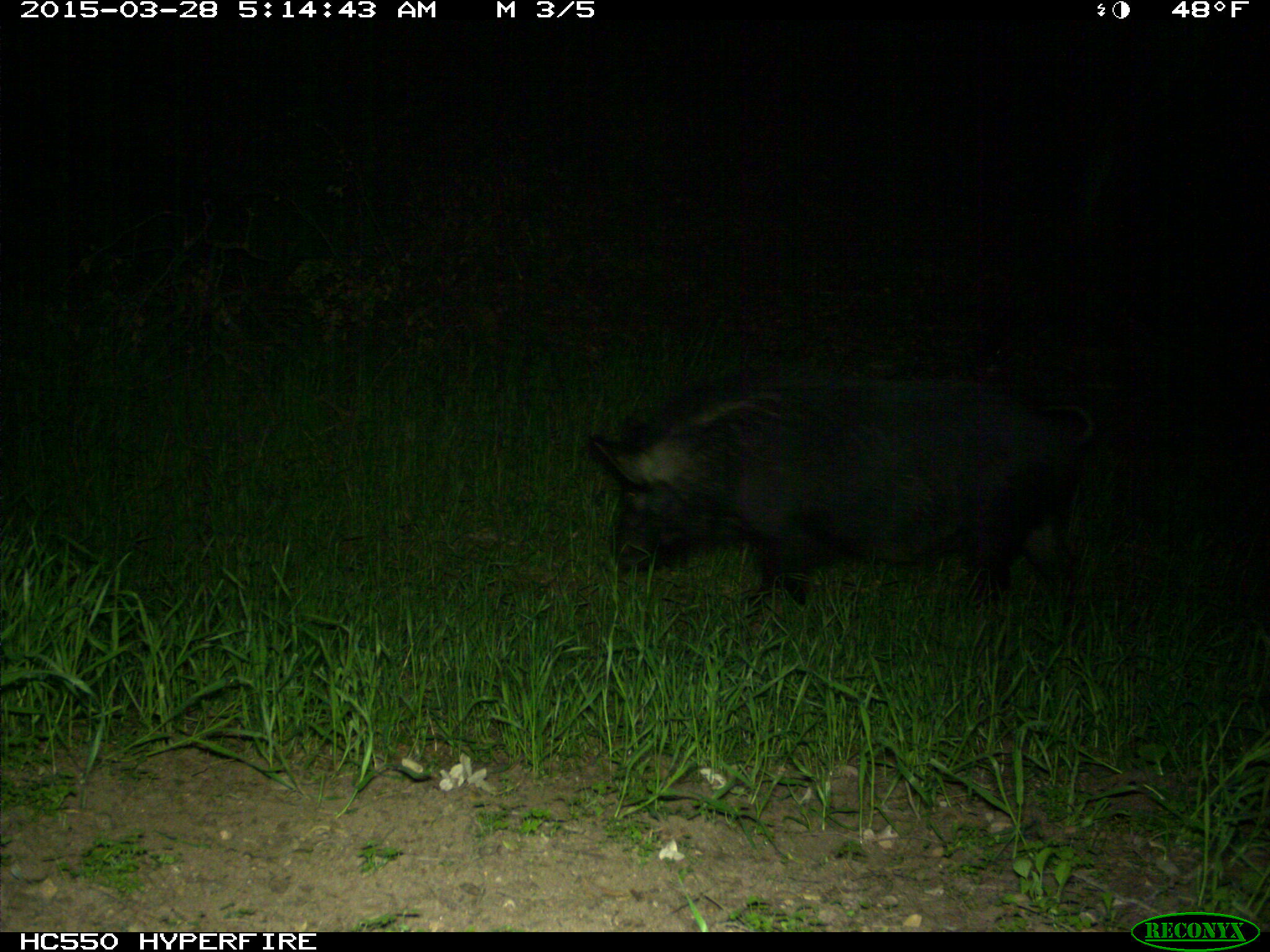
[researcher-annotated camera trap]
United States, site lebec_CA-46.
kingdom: Animalia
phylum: Chordata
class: Mammalia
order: Artiodactyla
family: Suidae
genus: Sus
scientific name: Sus scrofa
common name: wild boar